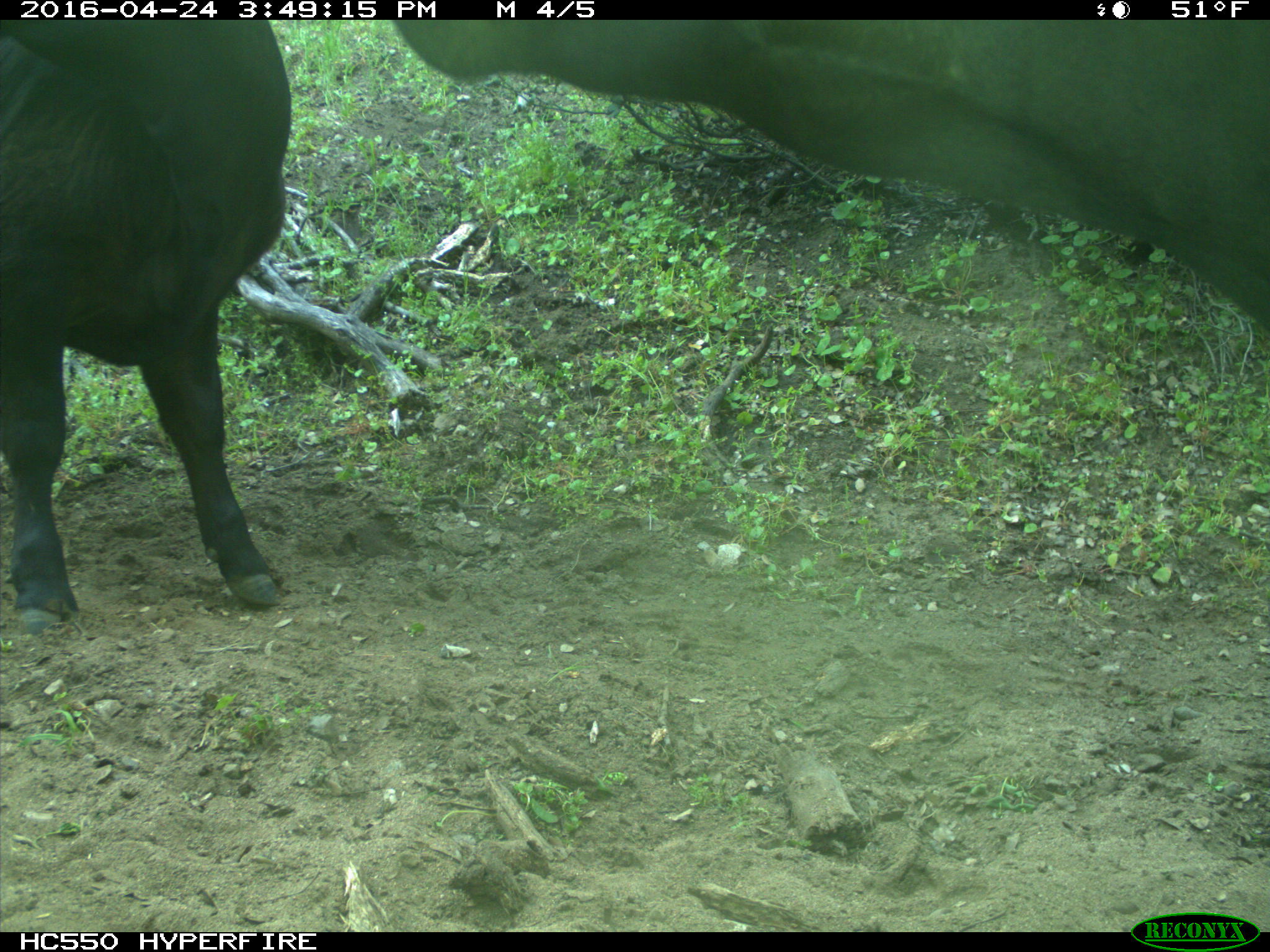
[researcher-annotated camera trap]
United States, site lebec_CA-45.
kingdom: Animalia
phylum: Chordata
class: Mammalia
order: Artiodactyla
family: Bovidae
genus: Bos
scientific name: Bos taurus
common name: domestic cow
Bos taurus (domestic cow).